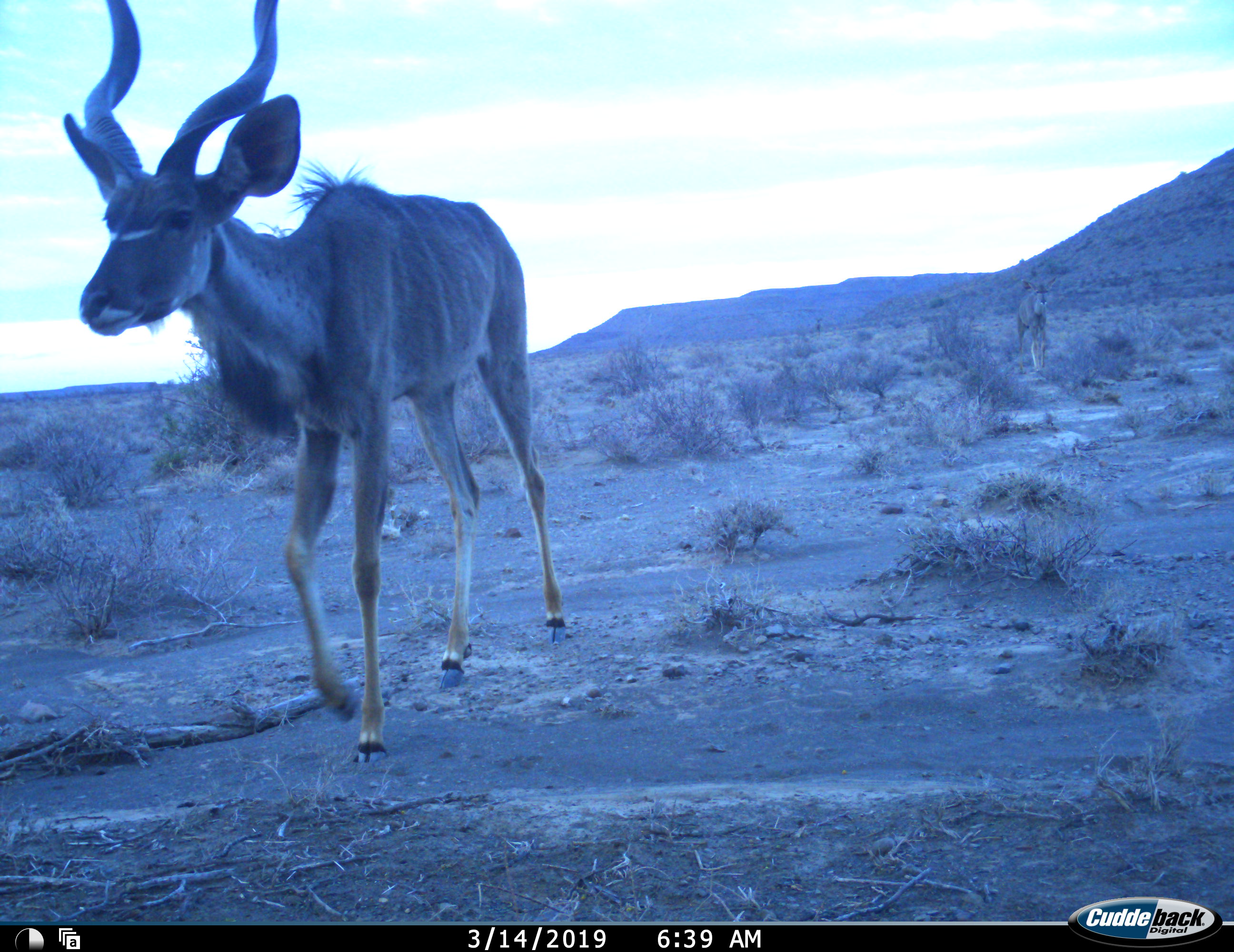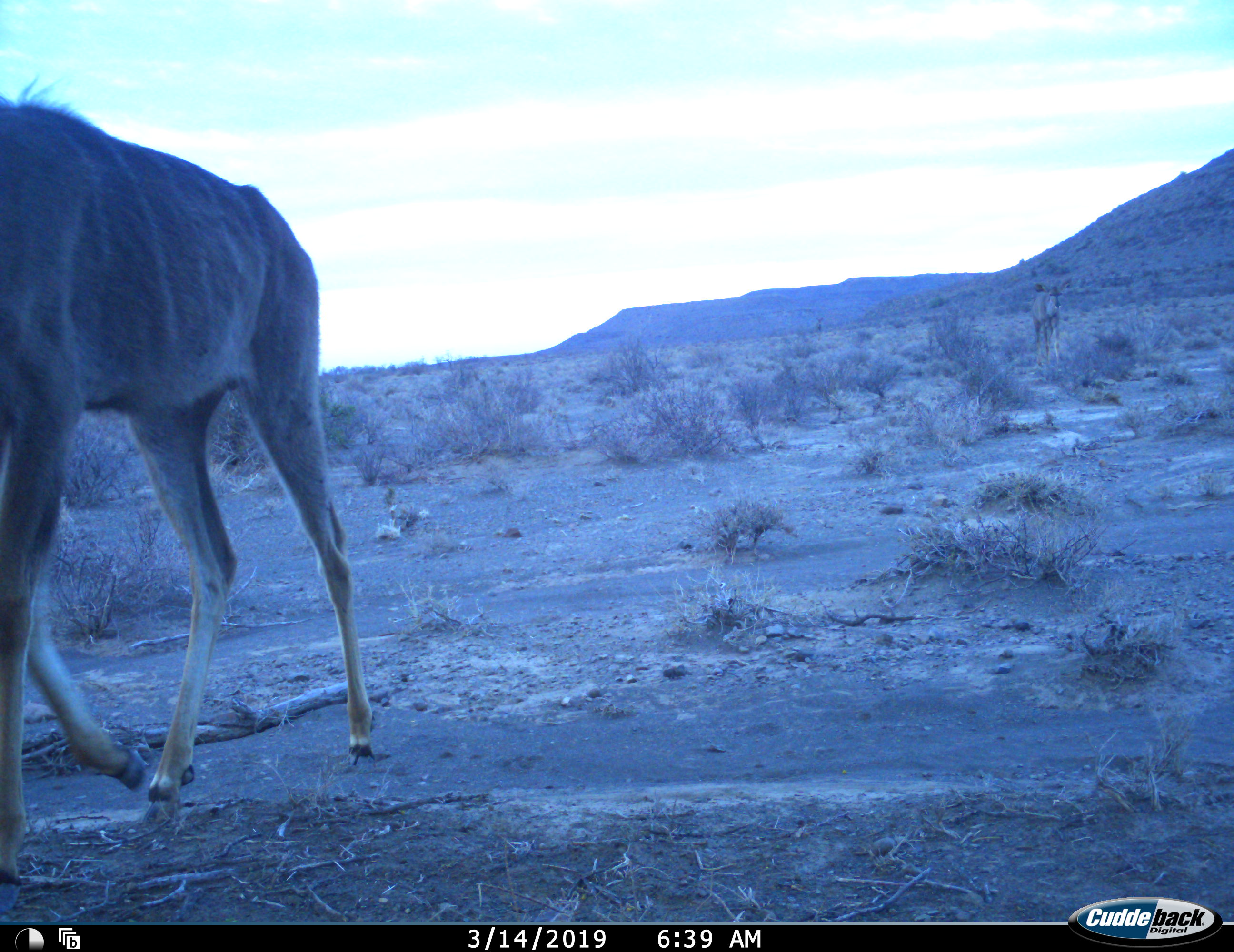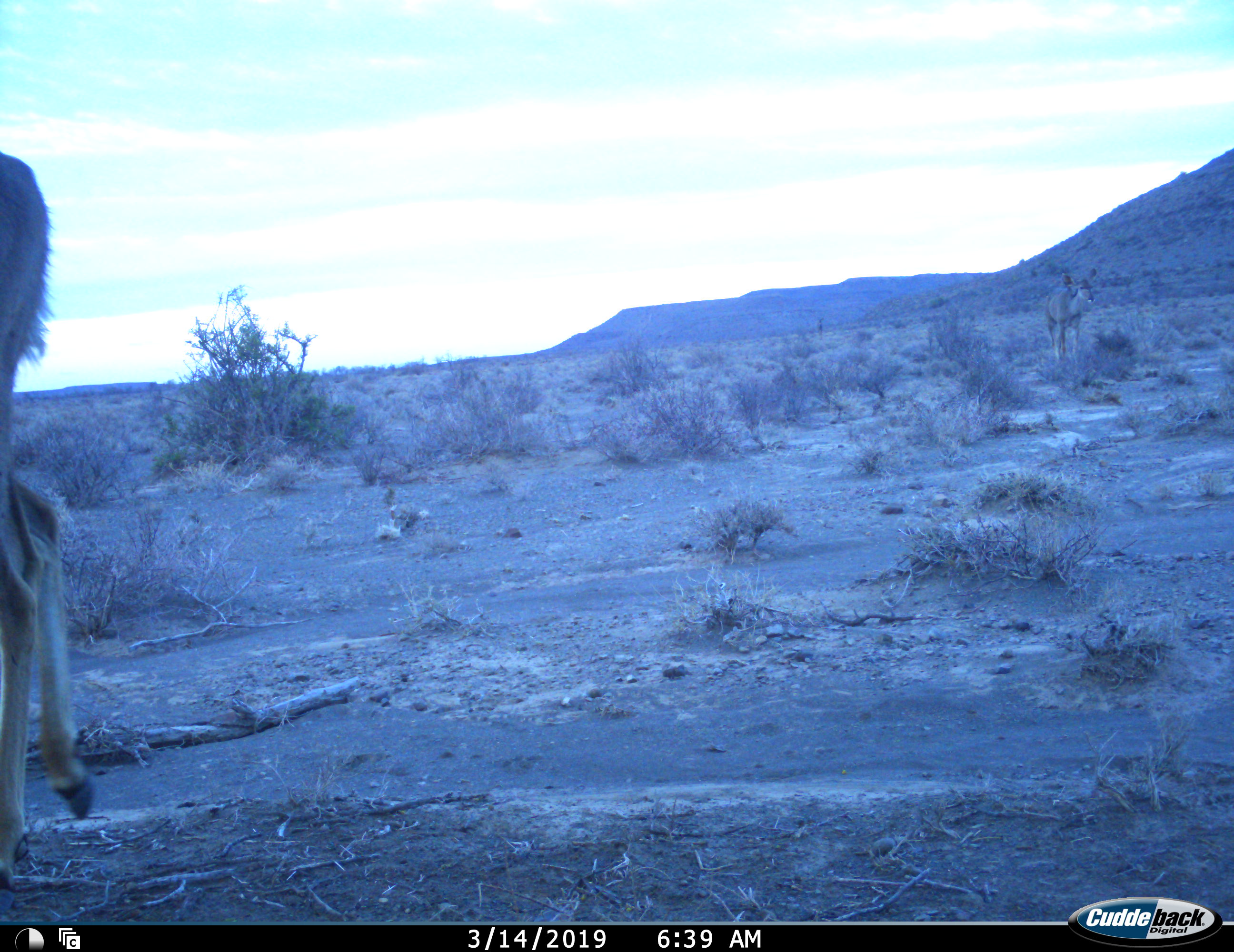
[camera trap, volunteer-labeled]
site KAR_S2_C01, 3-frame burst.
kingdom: Animalia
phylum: Chordata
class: Mammalia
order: Artiodactyla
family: Bovidae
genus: Tragelaphus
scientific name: Tragelaphus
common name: kudu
Kudu (Tragelaphus), count 2. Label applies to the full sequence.